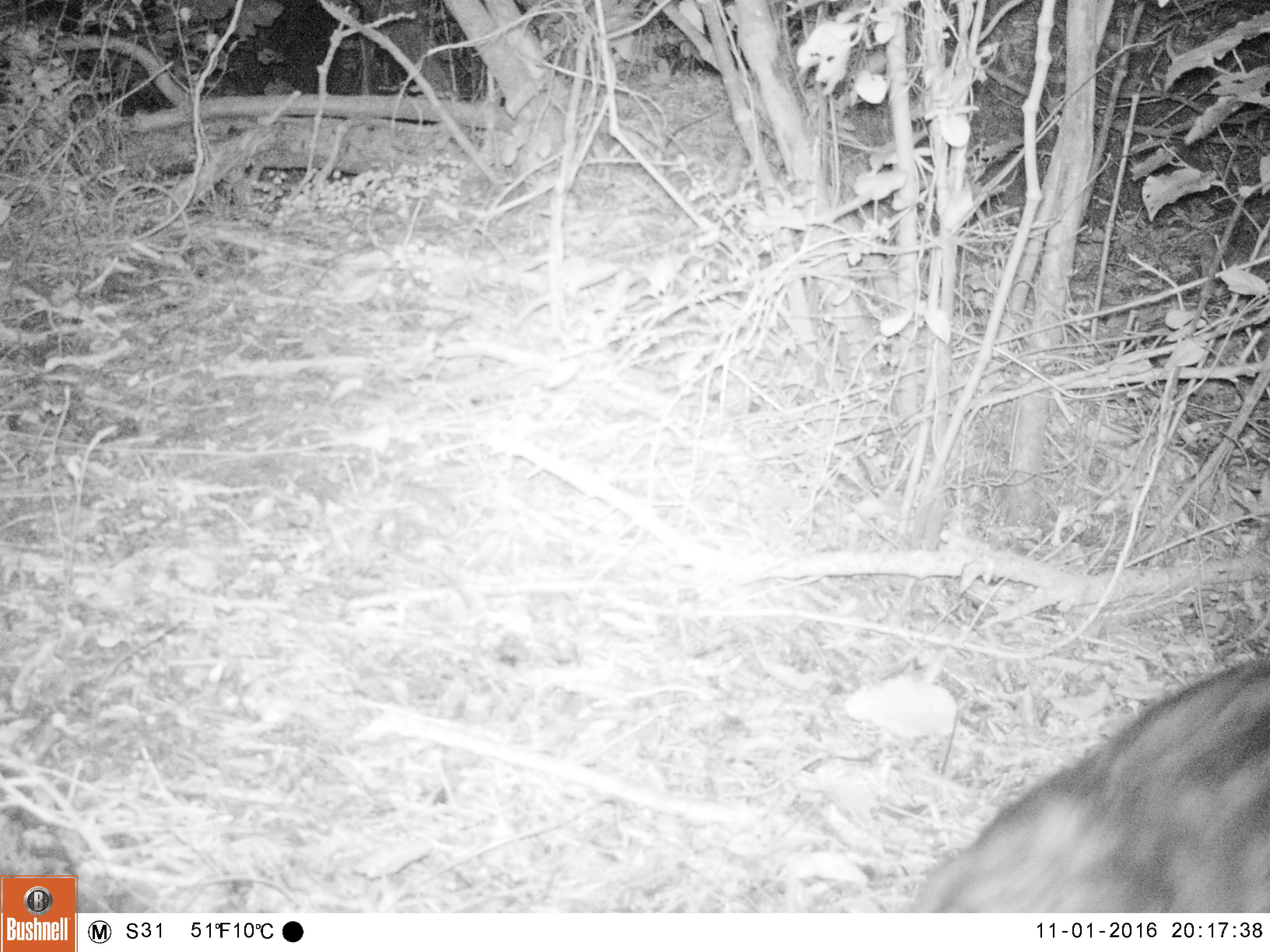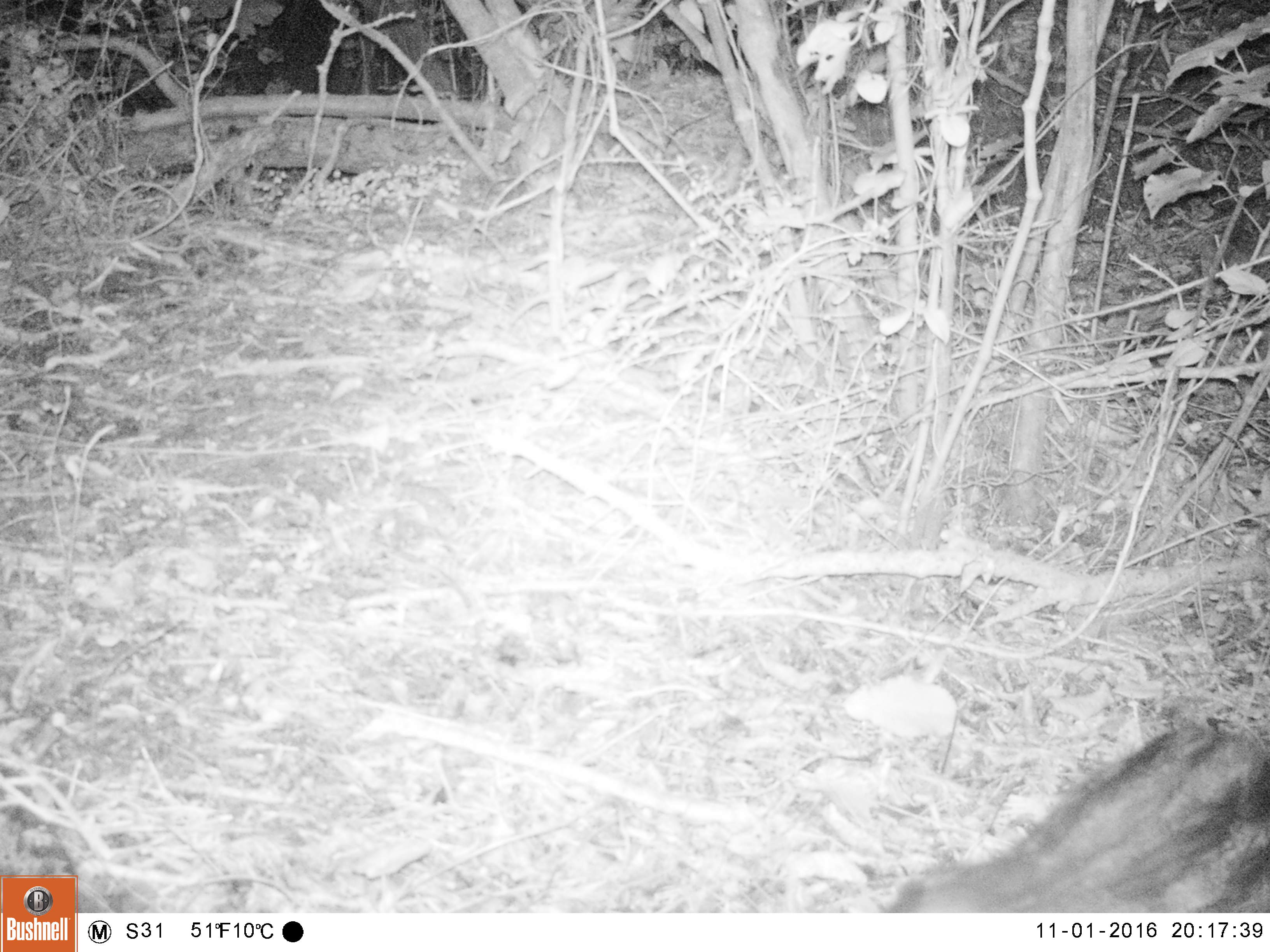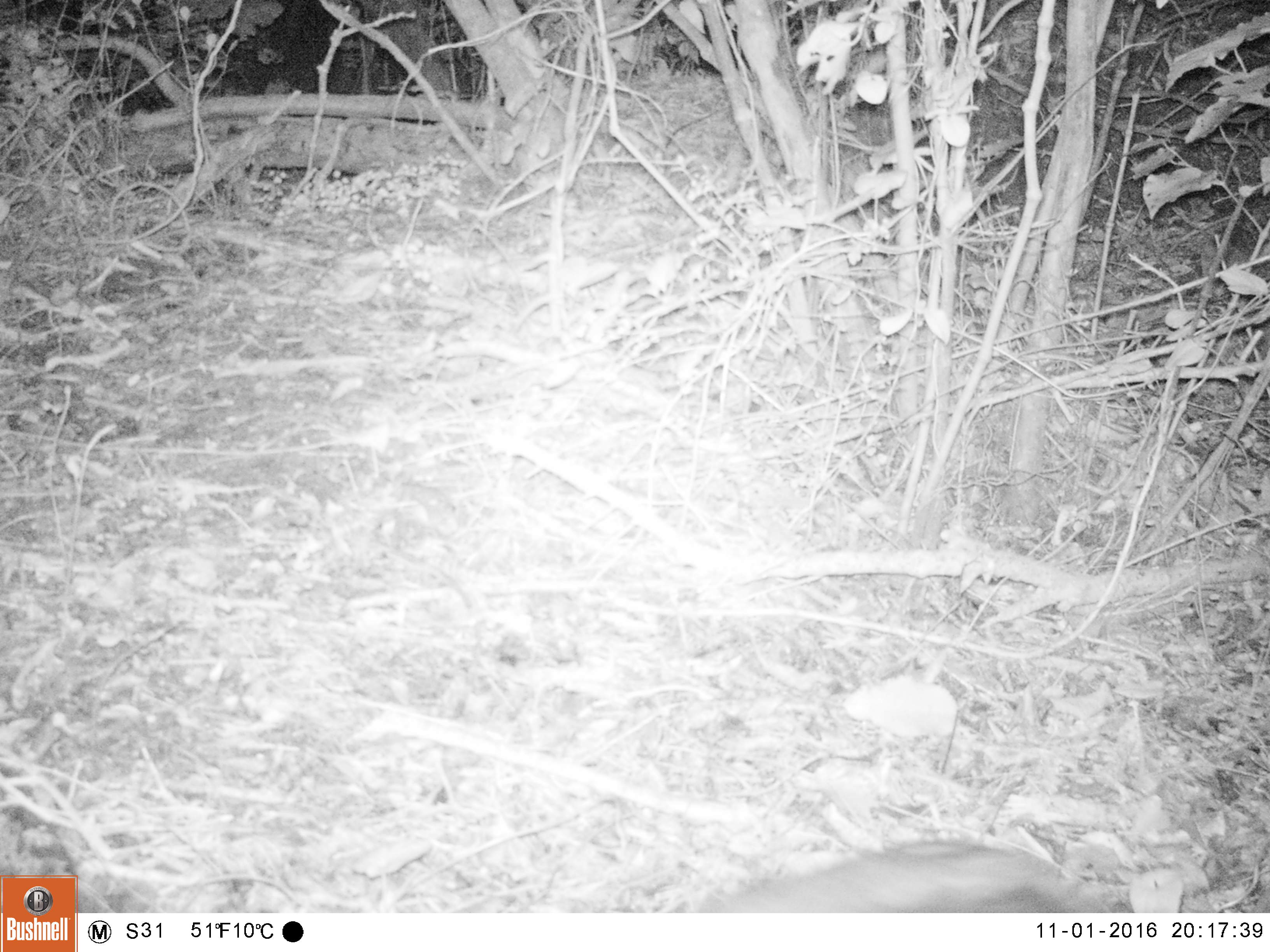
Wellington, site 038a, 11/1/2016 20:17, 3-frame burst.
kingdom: Animalia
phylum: Chordata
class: Mammalia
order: Carnivora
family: Felidae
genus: Felis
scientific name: Felis catus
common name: cat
Cat (Felis catus).